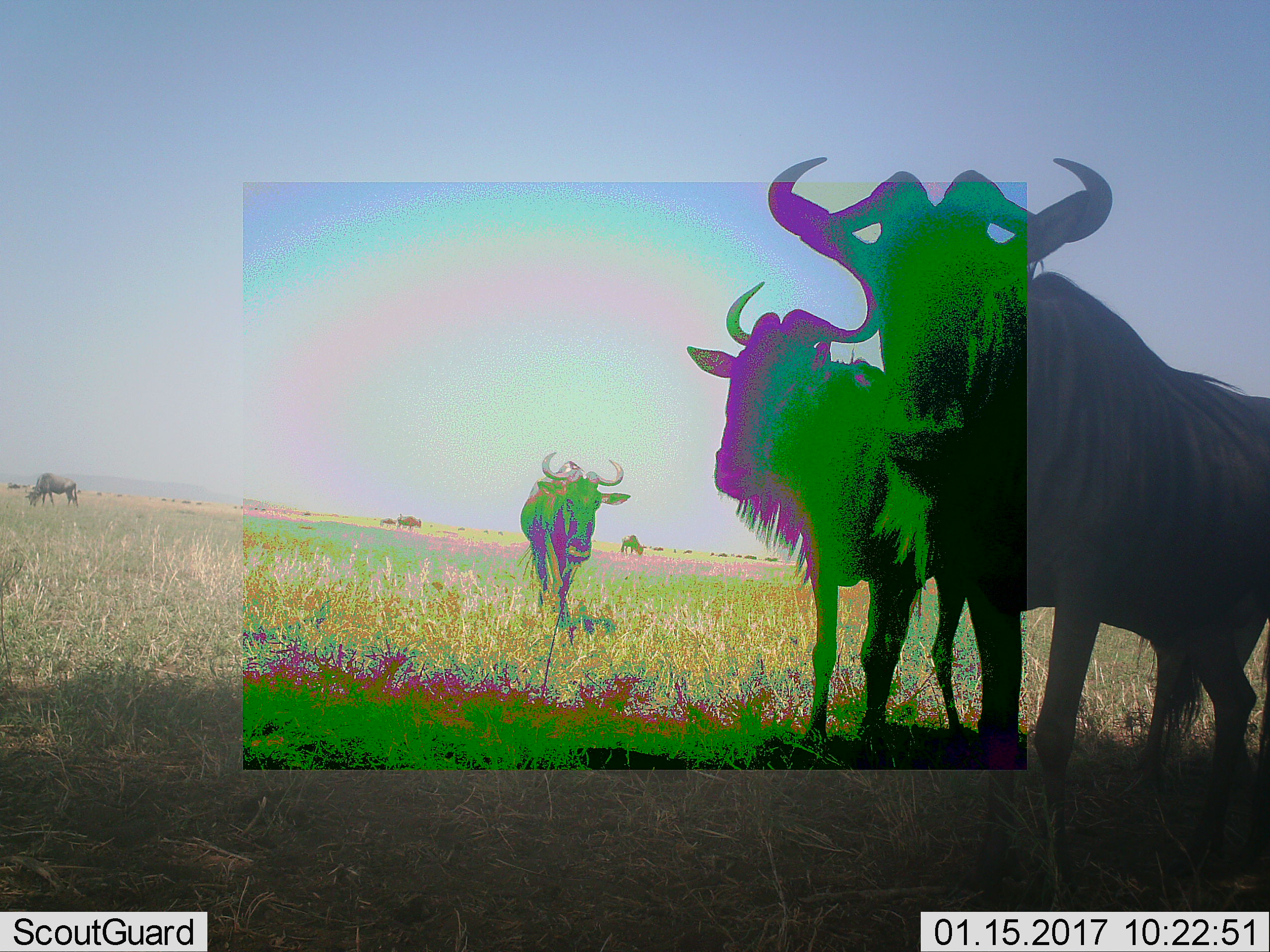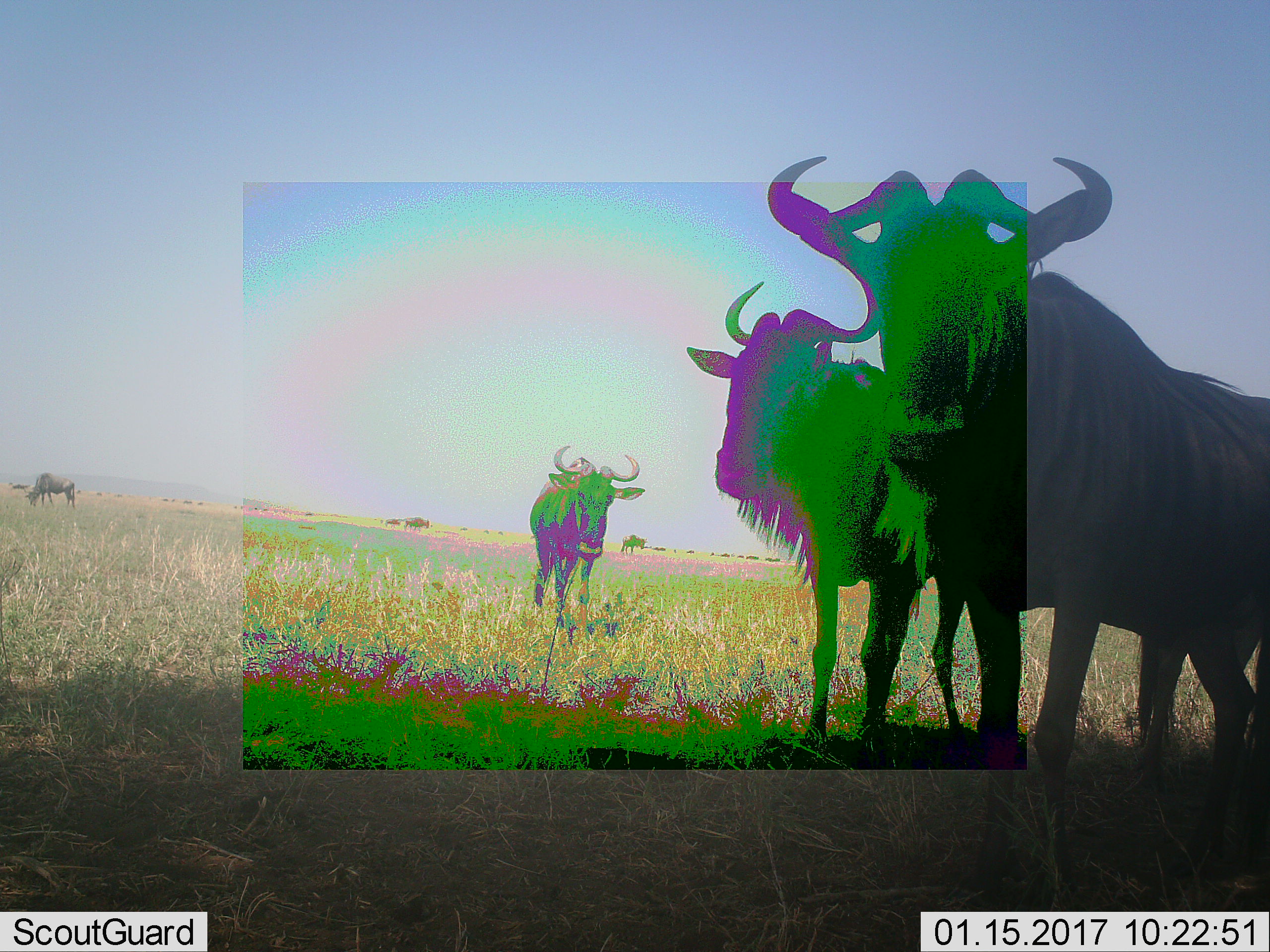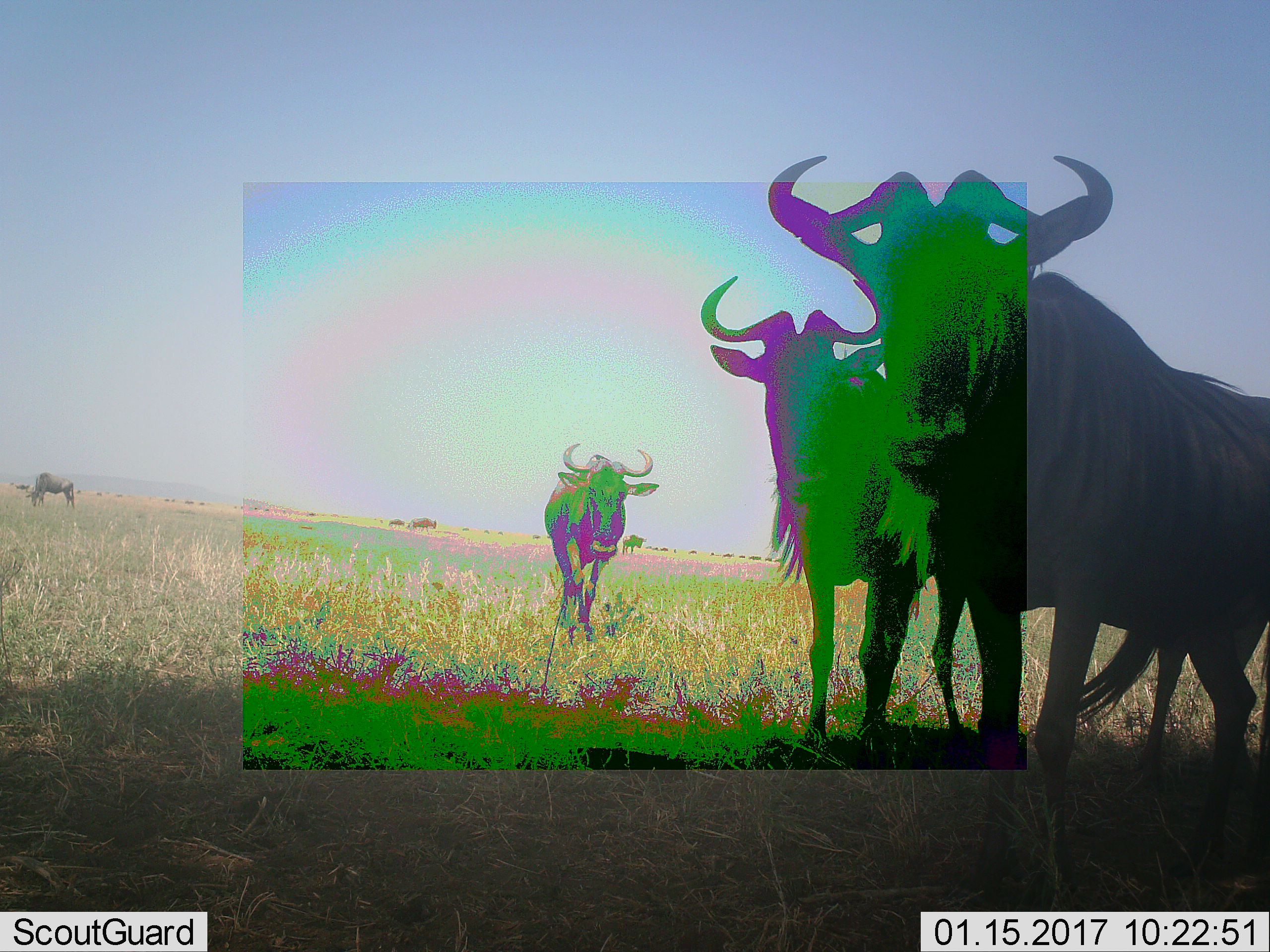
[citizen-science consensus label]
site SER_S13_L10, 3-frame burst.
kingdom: Animalia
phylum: Chordata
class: Mammalia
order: Artiodactyla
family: Bovidae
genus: Connochaetes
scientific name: Connochaetes taurinus taurinus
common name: blue wildebeest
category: wildebeestblue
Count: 11-50.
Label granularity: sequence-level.